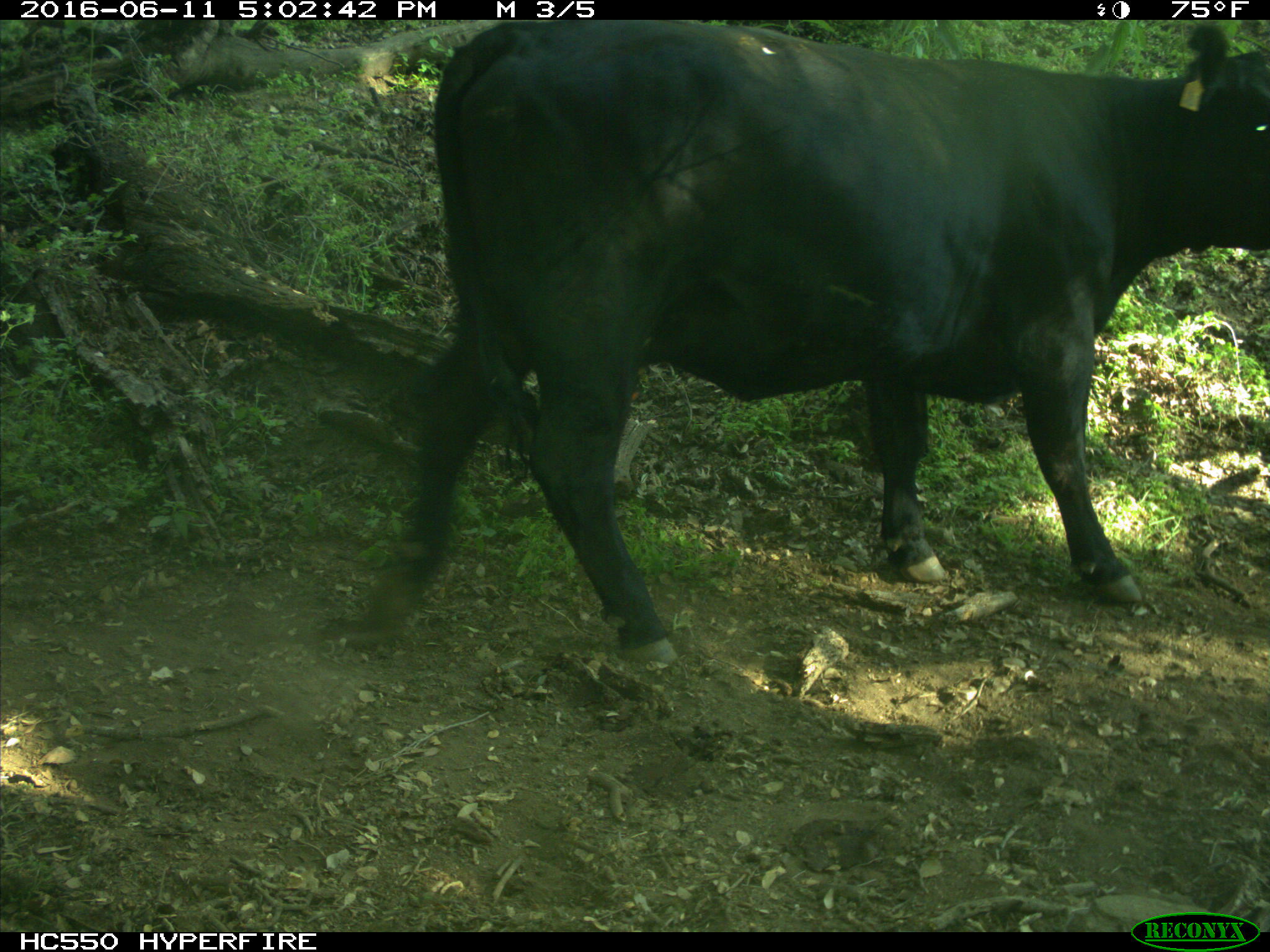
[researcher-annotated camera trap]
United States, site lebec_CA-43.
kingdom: Animalia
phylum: Chordata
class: Mammalia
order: Artiodactyla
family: Bovidae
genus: Bos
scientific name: Bos taurus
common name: domestic cow